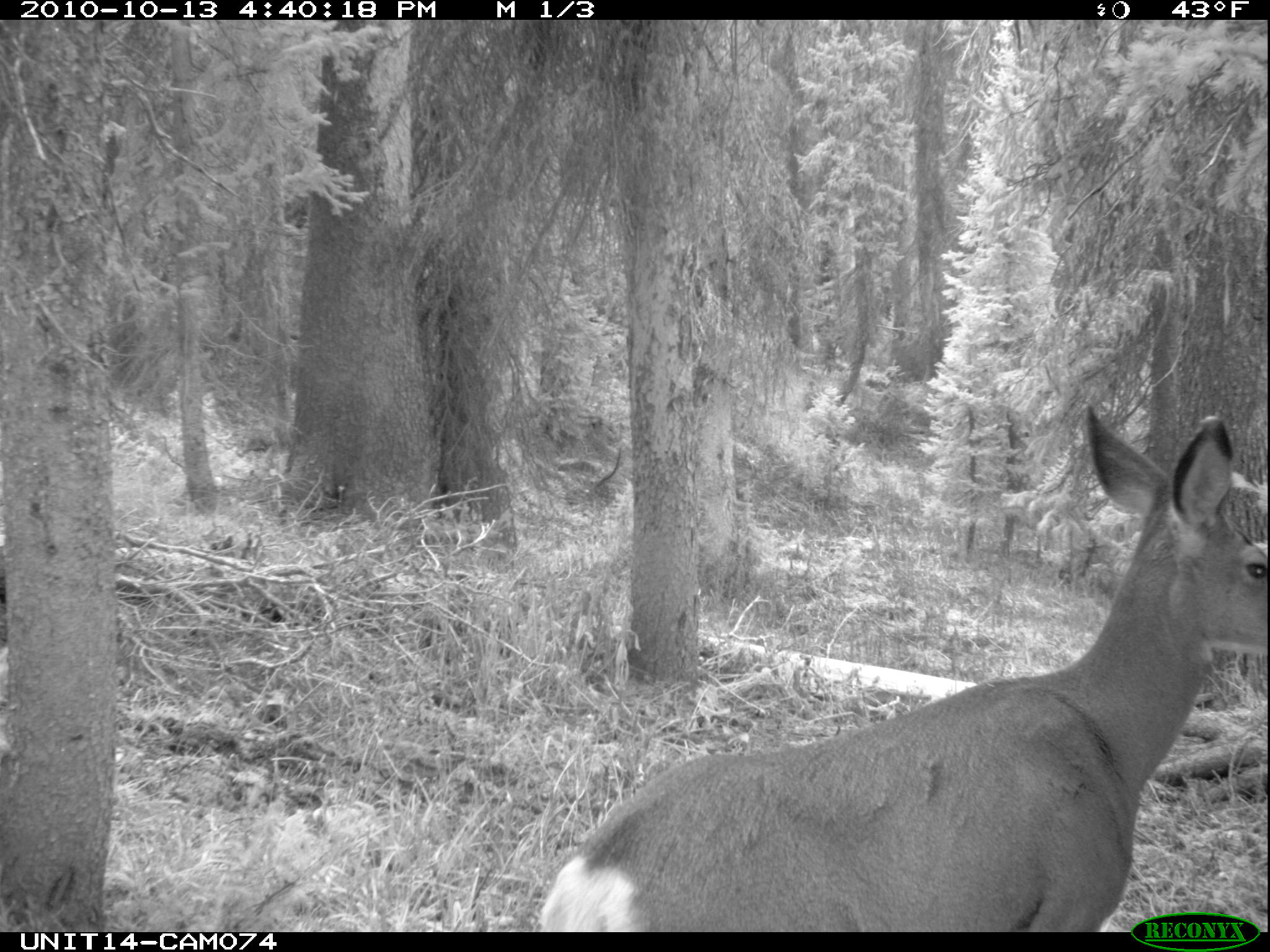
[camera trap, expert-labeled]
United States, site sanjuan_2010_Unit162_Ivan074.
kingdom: Animalia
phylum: Chordata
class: Mammalia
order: Artiodactyla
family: Cervidae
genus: Odocoileus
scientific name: Odocoileus hemionus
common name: mule deer